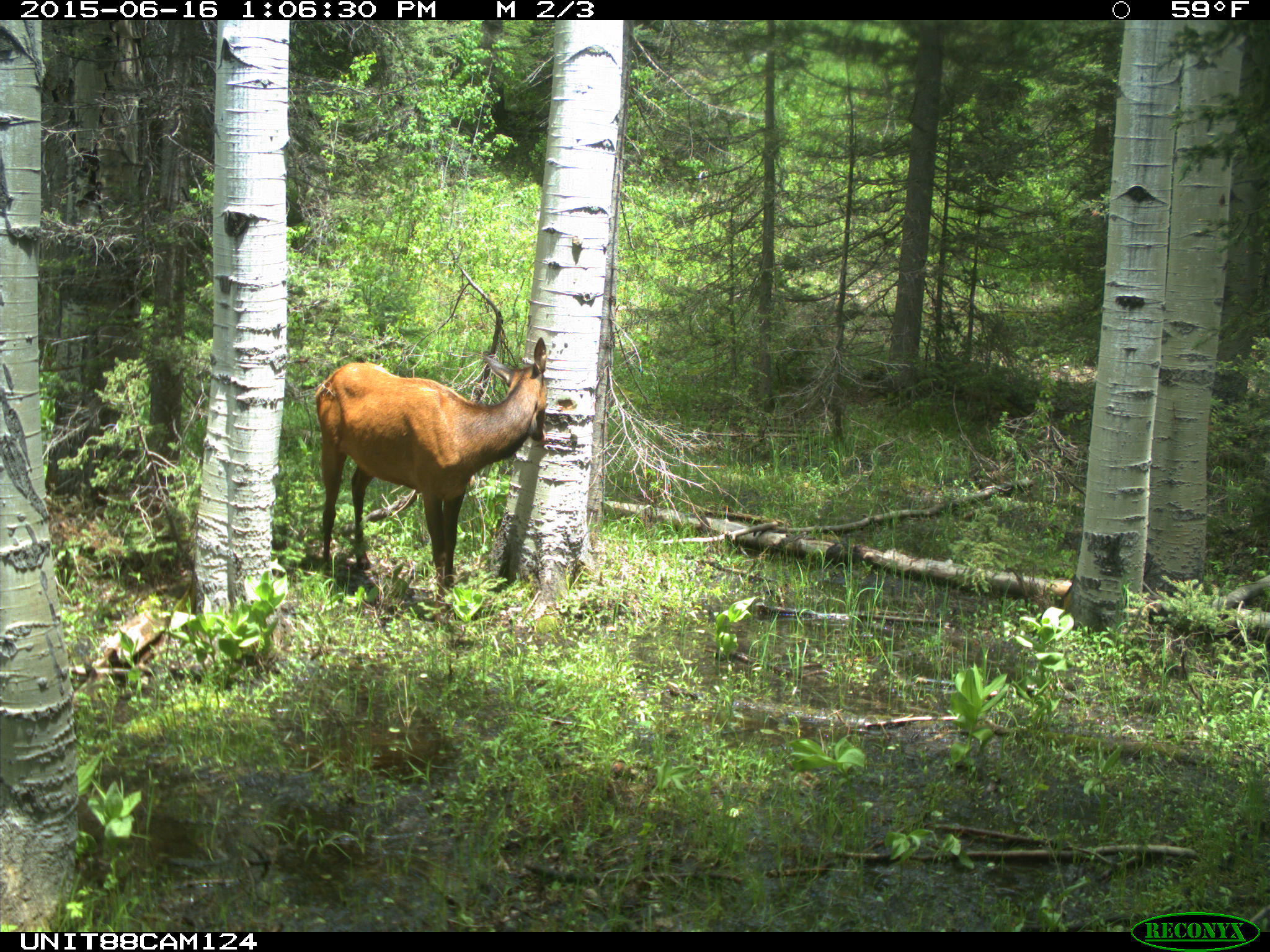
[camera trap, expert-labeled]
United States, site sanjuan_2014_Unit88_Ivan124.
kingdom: Animalia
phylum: Chordata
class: Mammalia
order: Artiodactyla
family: Cervidae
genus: Cervus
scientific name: Cervus elaphus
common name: red deer